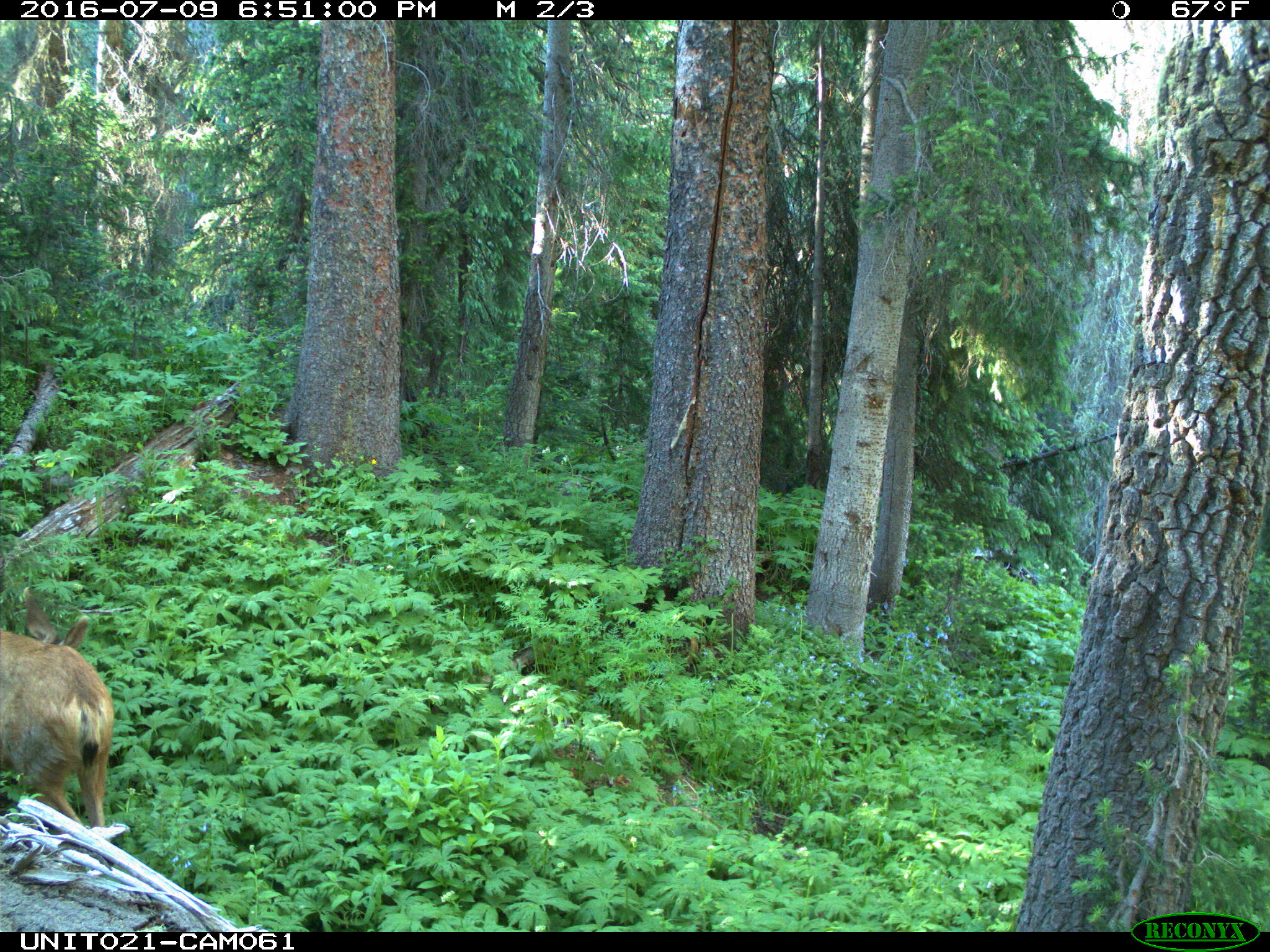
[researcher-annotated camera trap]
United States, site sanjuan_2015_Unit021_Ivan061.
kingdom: Animalia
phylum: Chordata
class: Mammalia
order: Artiodactyla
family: Cervidae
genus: Odocoileus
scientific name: Odocoileus hemionus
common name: mule deer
Odocoileus hemionus (mule deer).